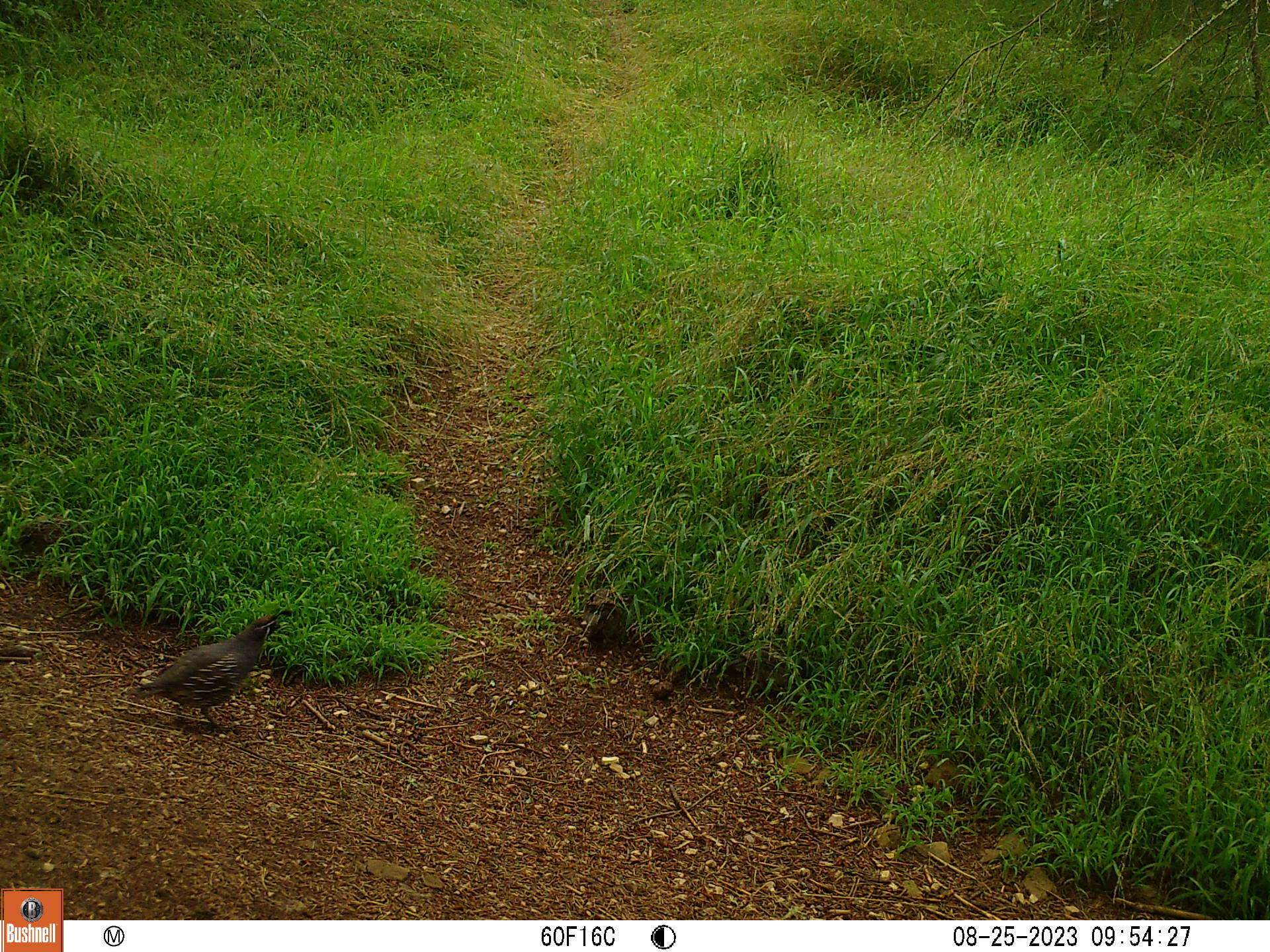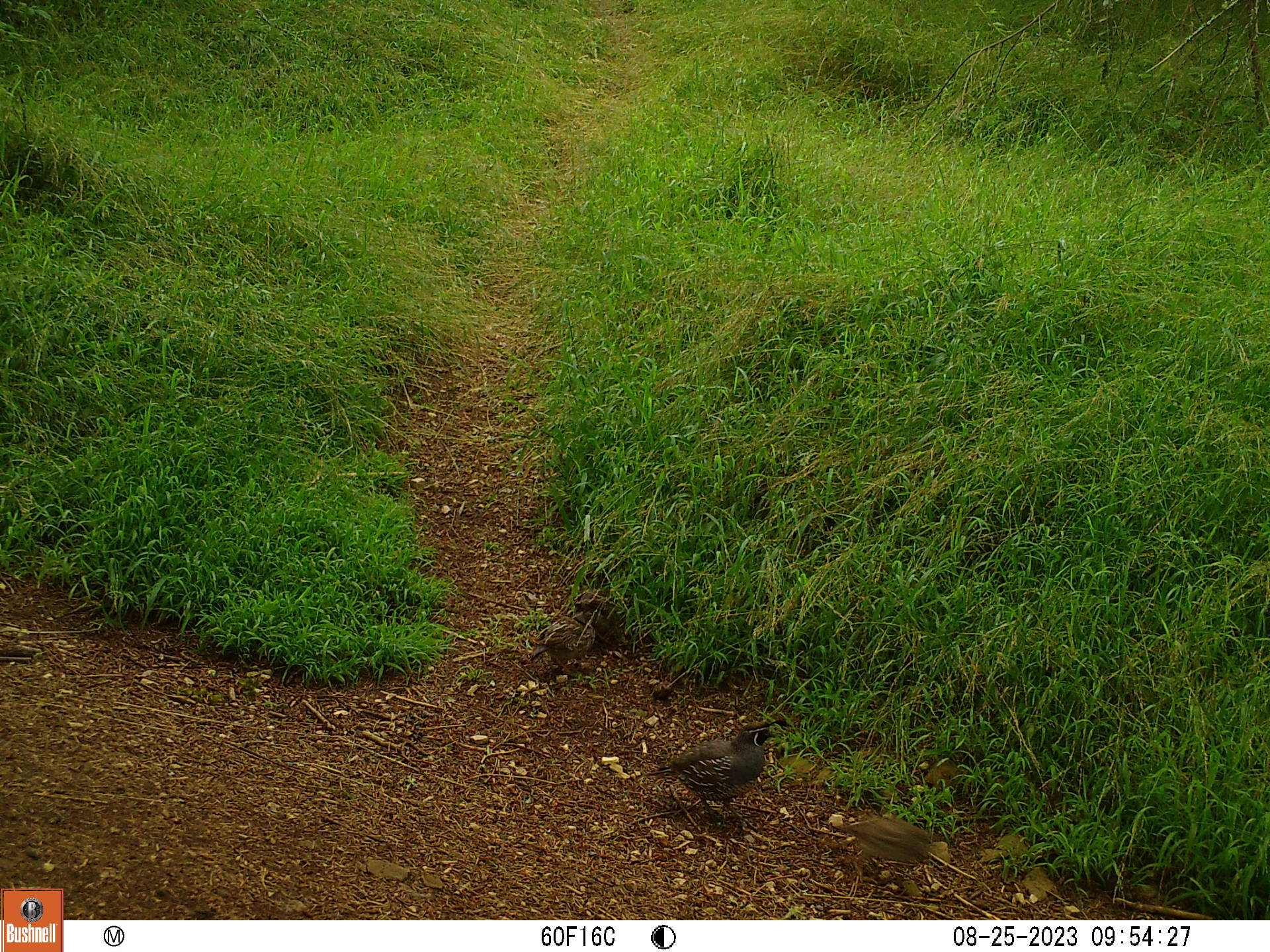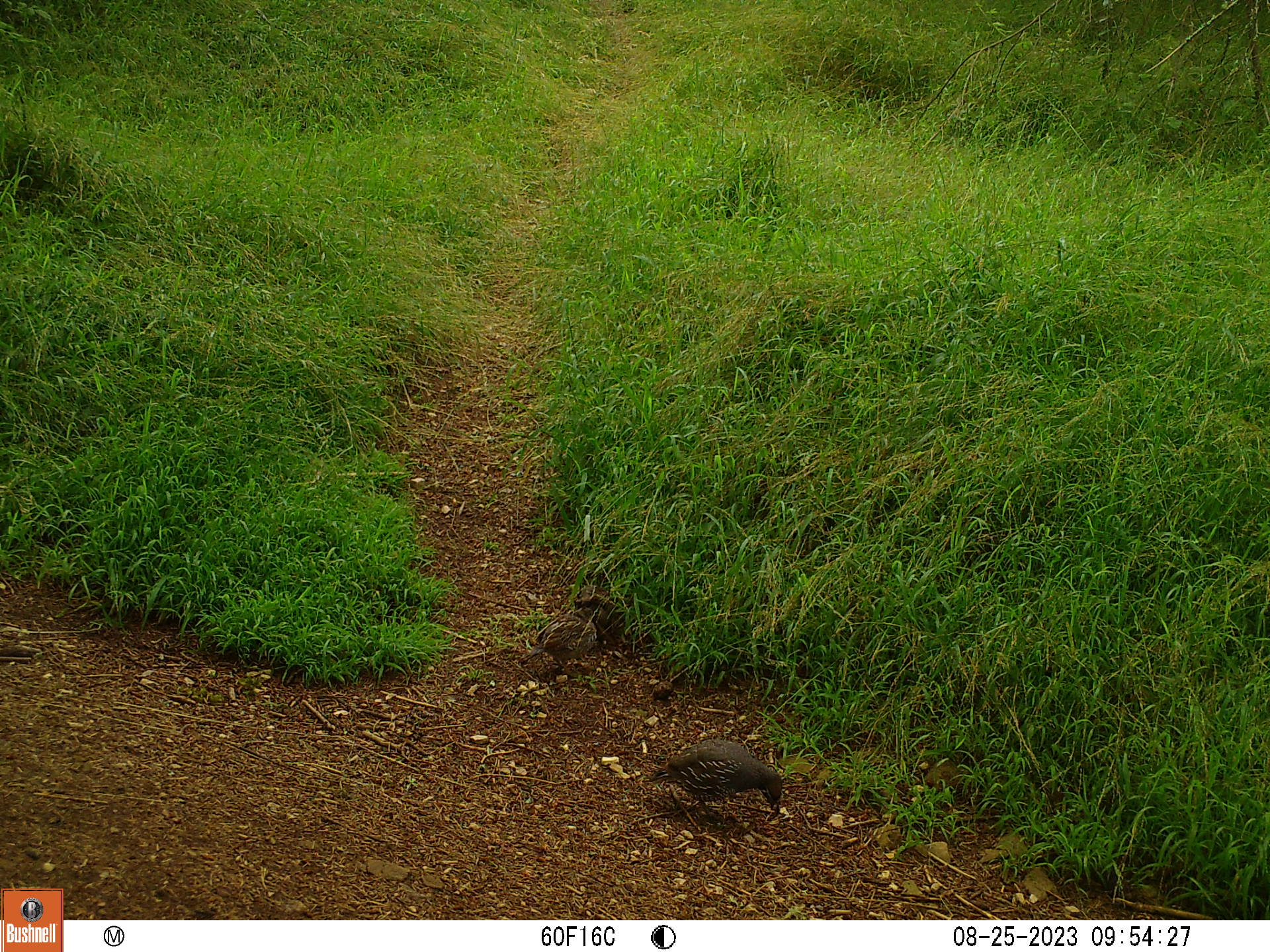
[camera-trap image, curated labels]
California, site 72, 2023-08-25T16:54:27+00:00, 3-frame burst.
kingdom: Animalia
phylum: Chordata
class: Aves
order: Galliformes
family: Odontophoridae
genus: Callipepla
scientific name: Callipepla californica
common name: california quail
California quail (Callipepla californica).